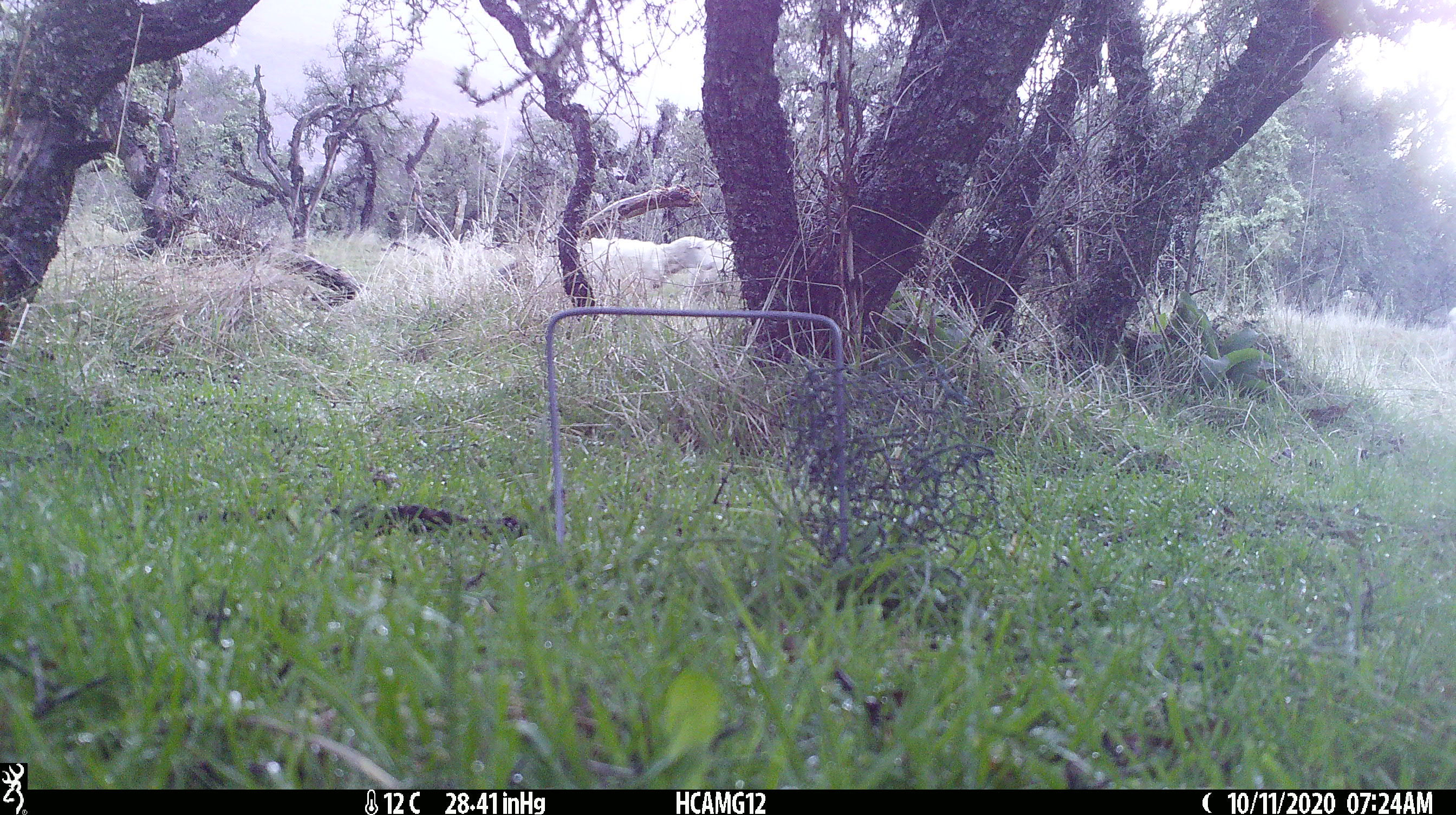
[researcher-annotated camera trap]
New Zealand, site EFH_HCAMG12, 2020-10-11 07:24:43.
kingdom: Animalia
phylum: Chordata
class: Mammalia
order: Artiodactyla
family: Bovidae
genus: Ovis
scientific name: Ovis aries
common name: domestic sheep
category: sheep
Sheep (domestic sheep) (Ovis aries).